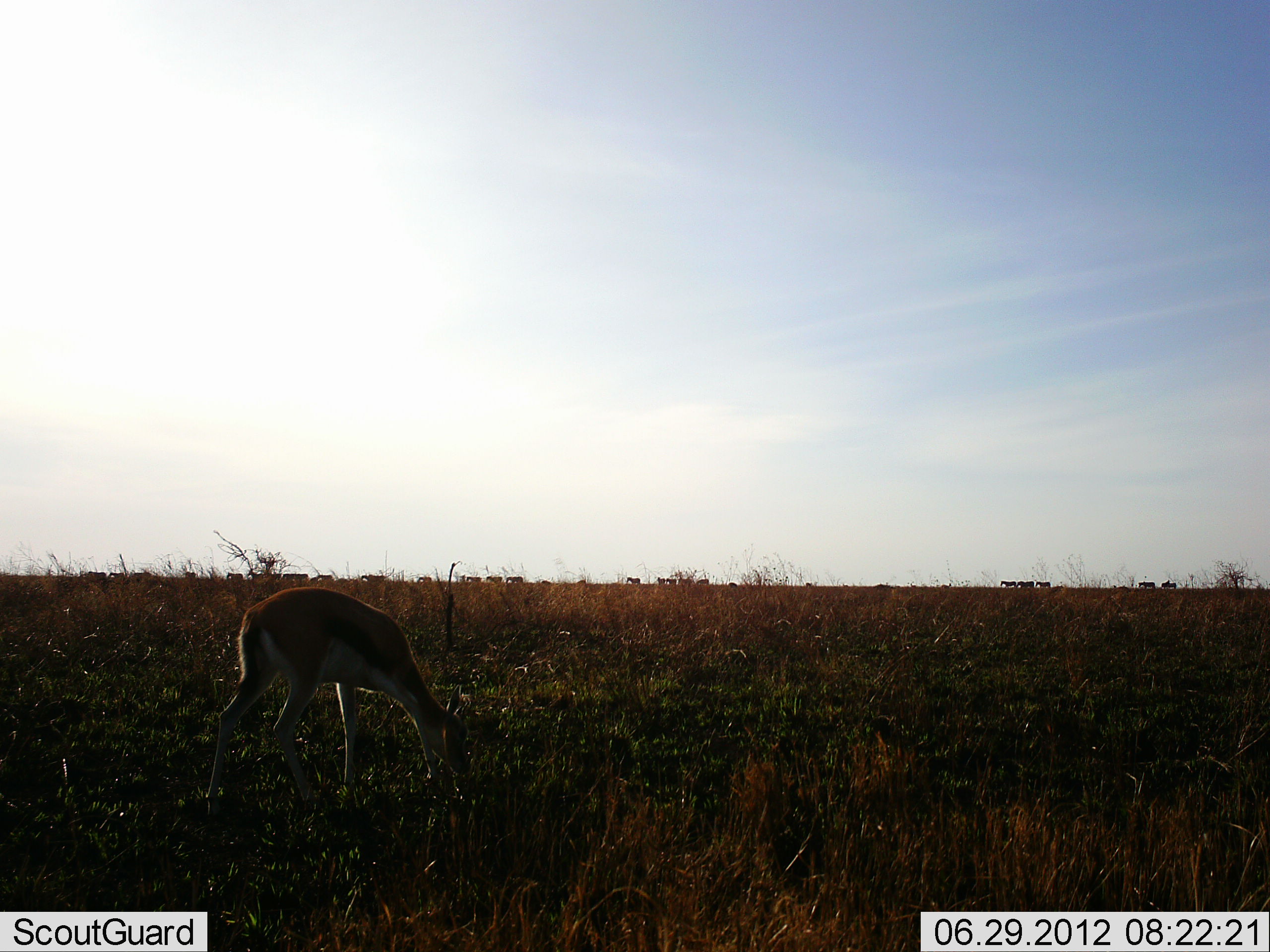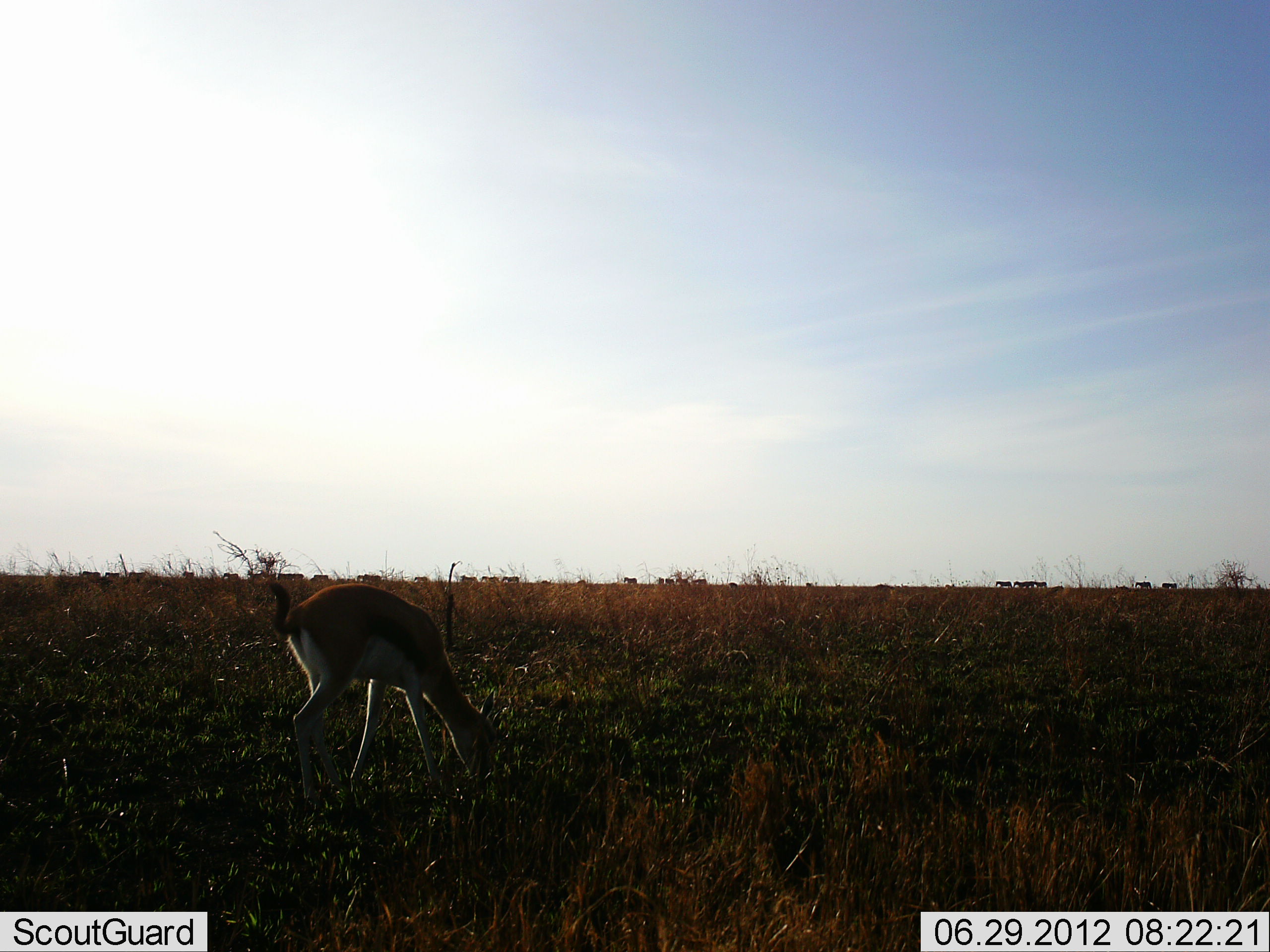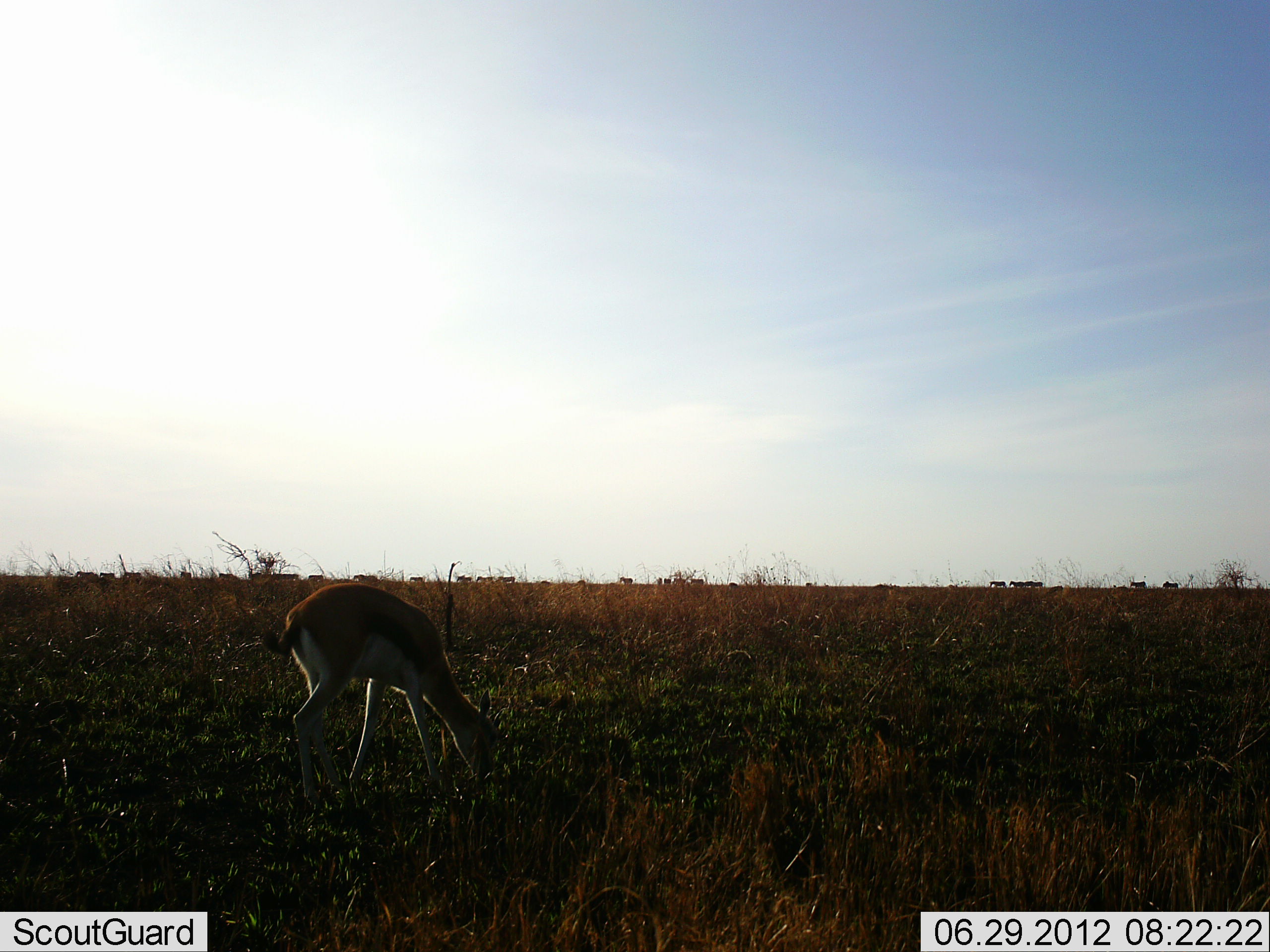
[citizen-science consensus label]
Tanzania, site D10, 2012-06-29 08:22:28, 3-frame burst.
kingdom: Animalia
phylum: Chordata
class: Mammalia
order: Artiodactyla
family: Bovidae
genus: Eudorcas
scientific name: Eudorcas thomsonii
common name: thomson's gazelle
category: gazellethomsons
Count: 1.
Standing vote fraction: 20%.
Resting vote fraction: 0%.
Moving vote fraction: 20%.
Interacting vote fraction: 0%.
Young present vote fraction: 0%.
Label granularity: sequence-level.